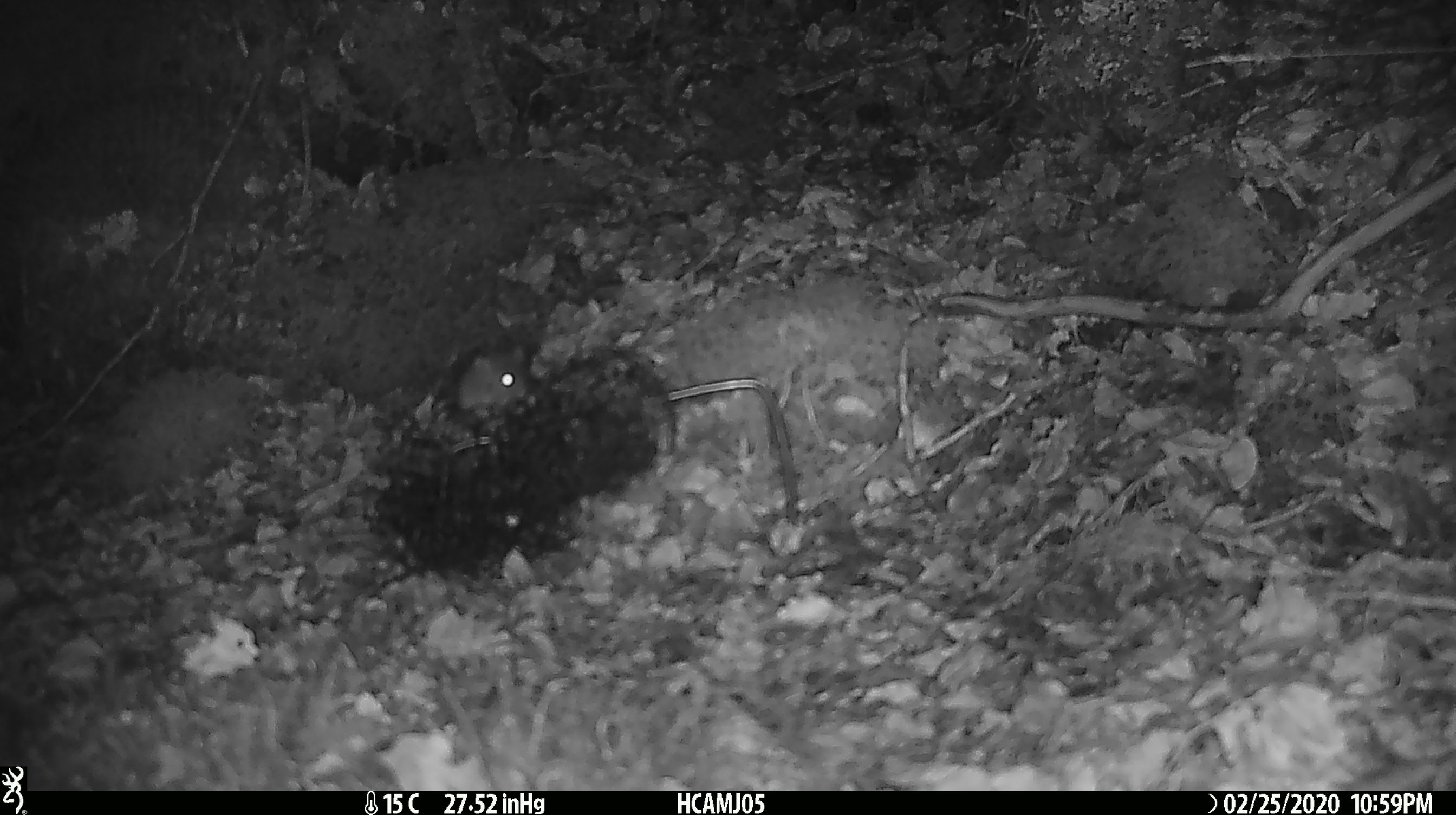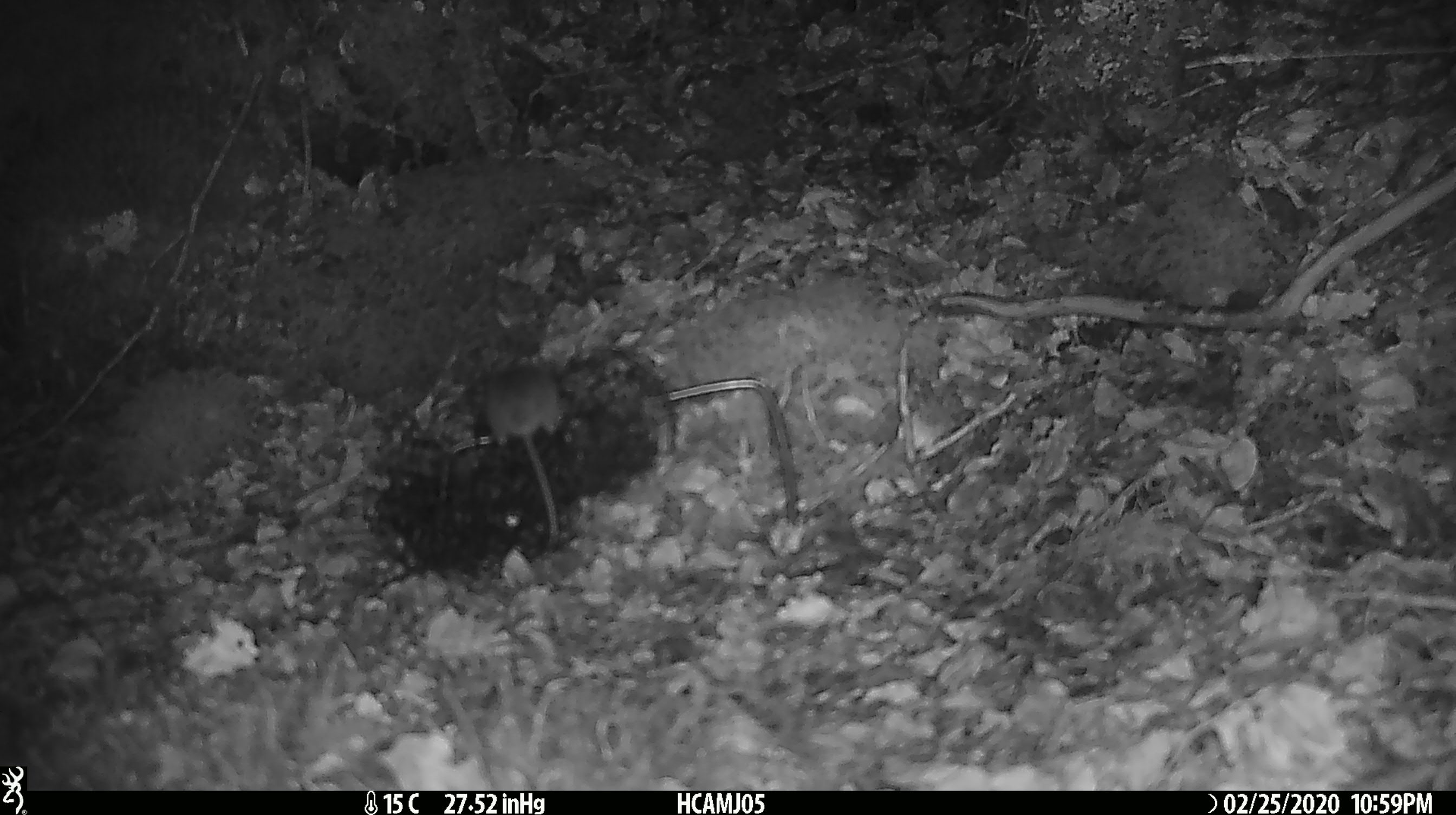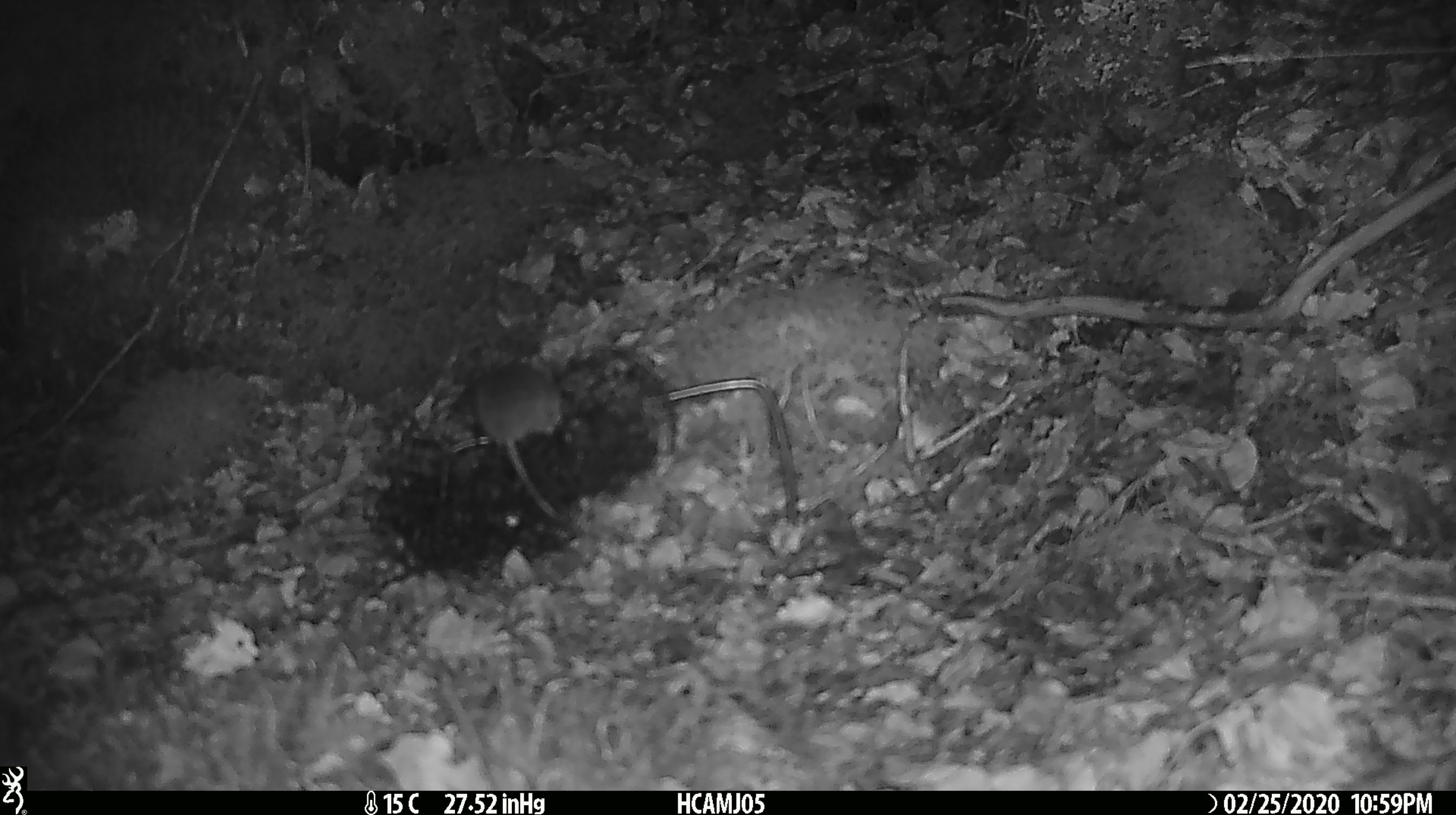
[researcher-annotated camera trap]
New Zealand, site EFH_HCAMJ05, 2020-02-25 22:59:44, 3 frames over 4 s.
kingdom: Animalia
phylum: Chordata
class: Mammalia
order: Rodentia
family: Muridae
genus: Mus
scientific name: Mus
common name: mouse